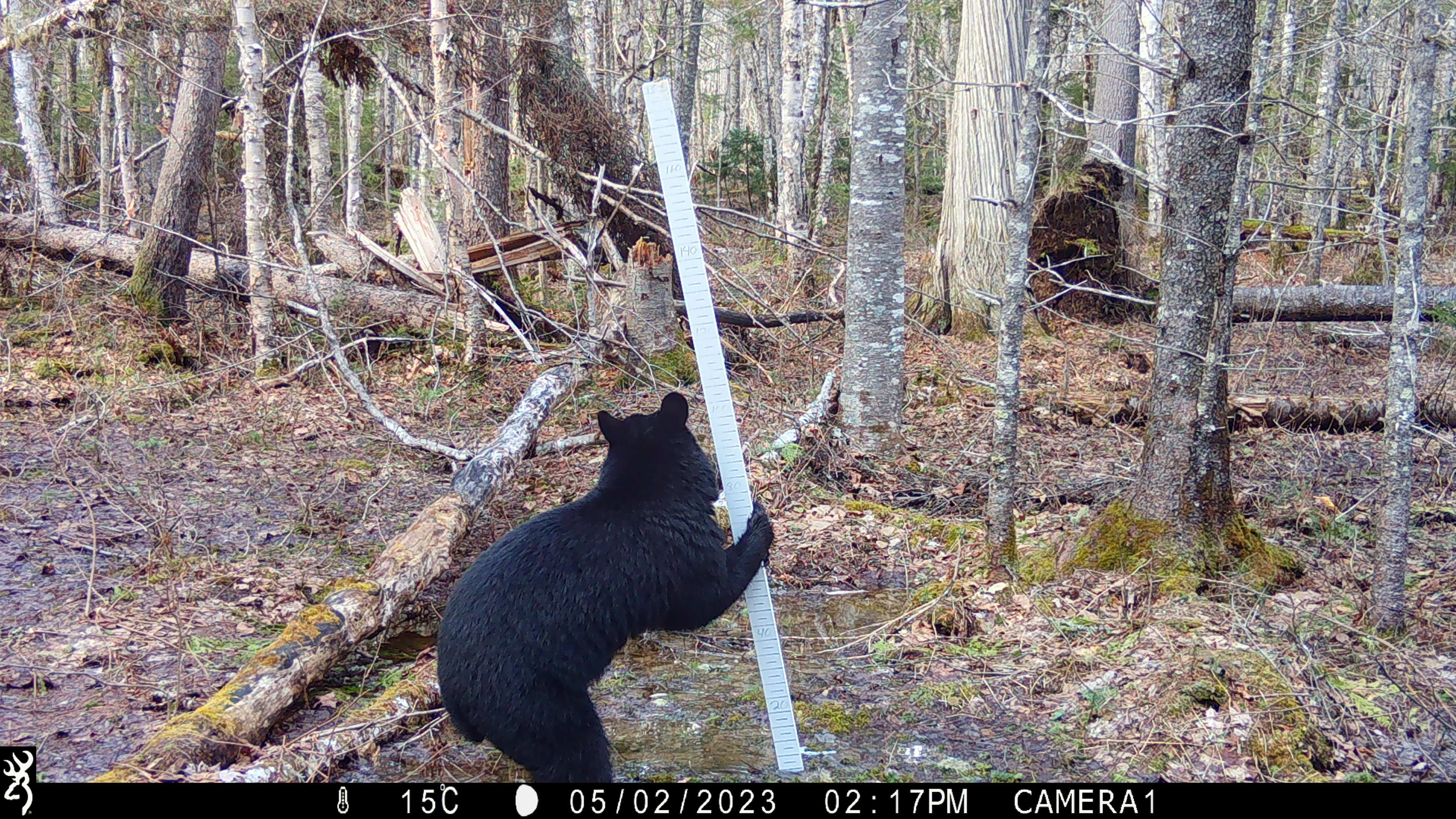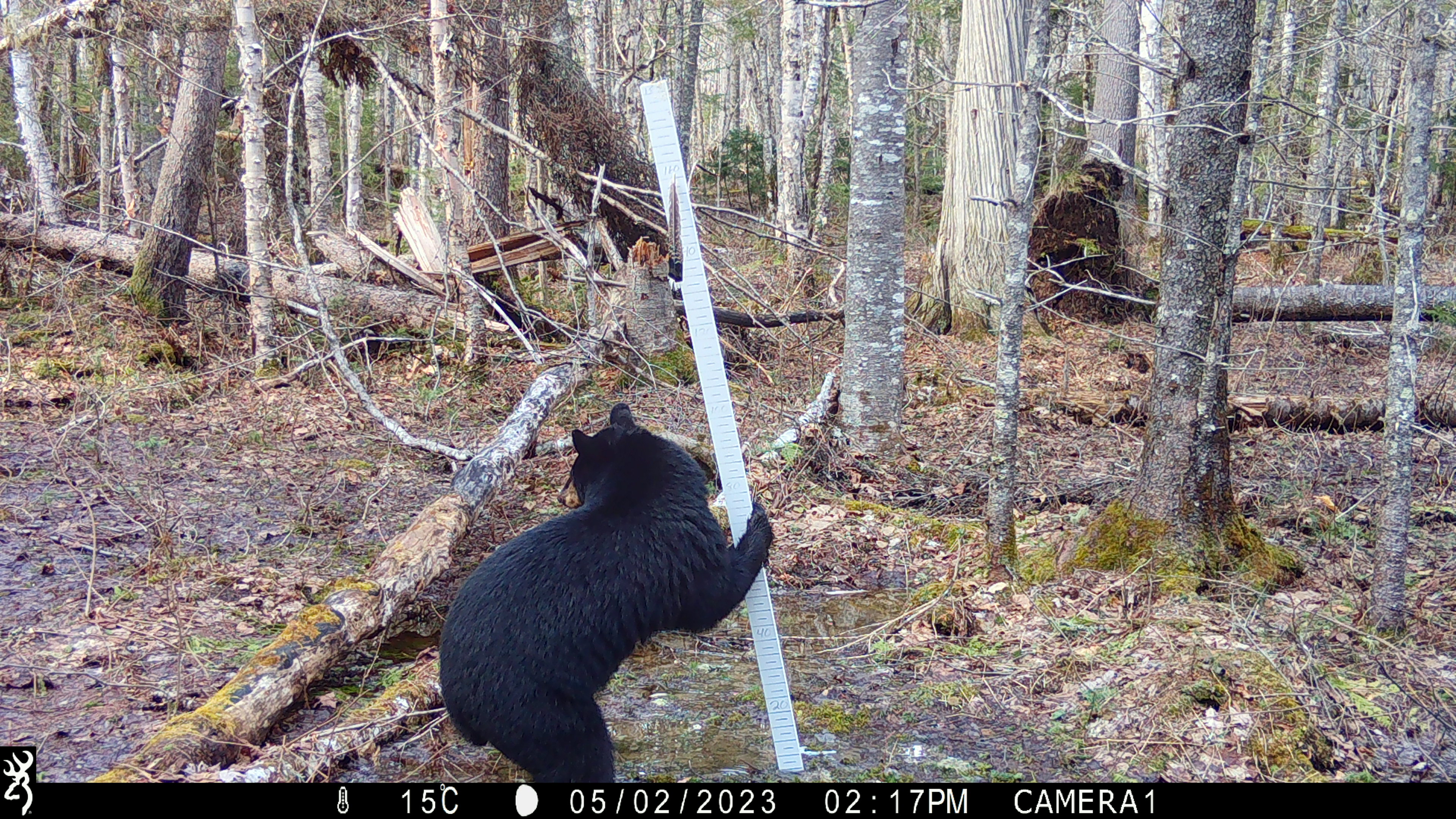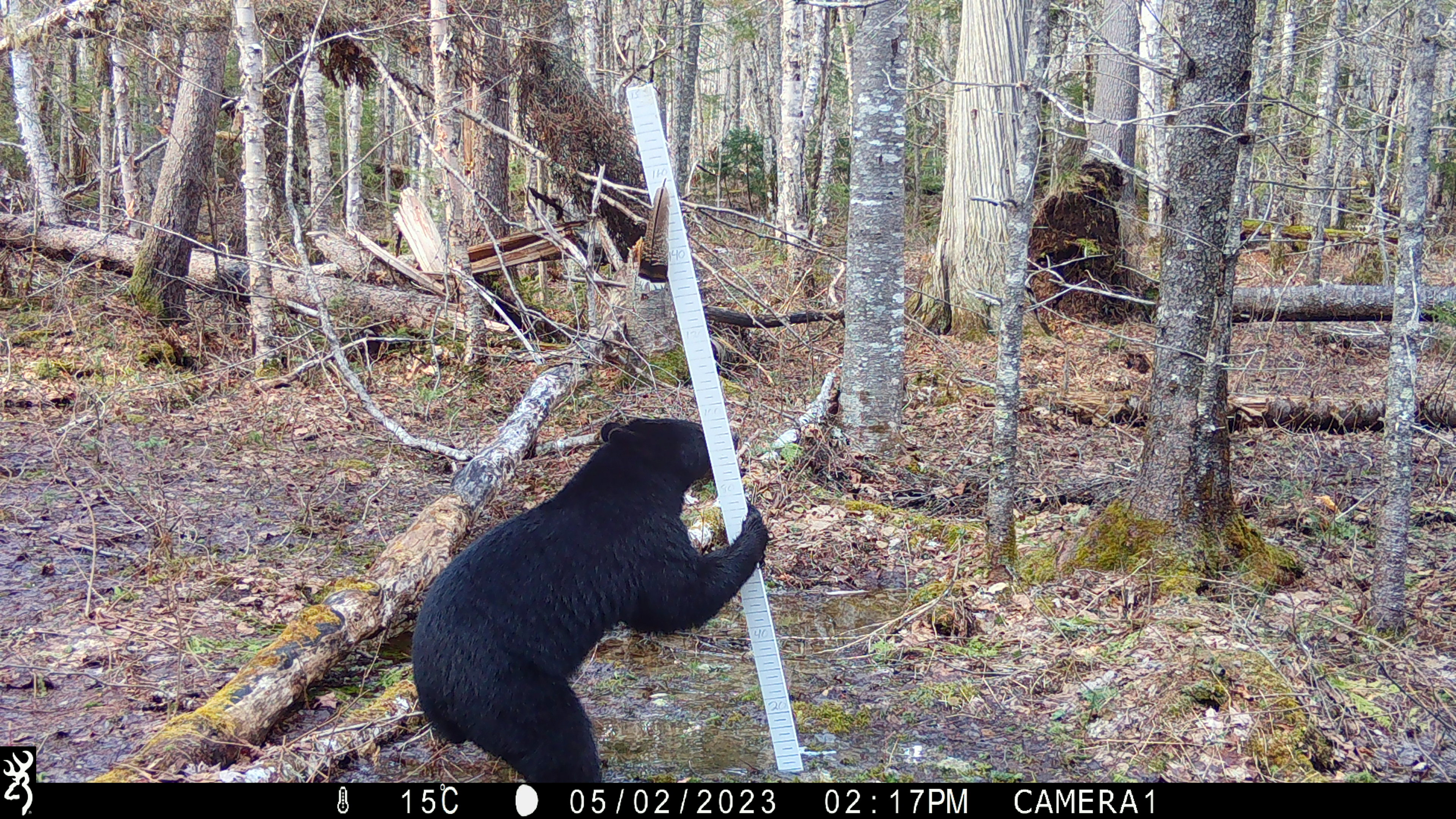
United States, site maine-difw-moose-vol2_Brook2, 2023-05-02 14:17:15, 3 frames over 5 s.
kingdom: Animalia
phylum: Chordata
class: Mammalia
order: Carnivora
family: Ursidae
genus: Ursus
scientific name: Ursus americanus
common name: black bear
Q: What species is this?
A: Black bear (Ursus americanus).